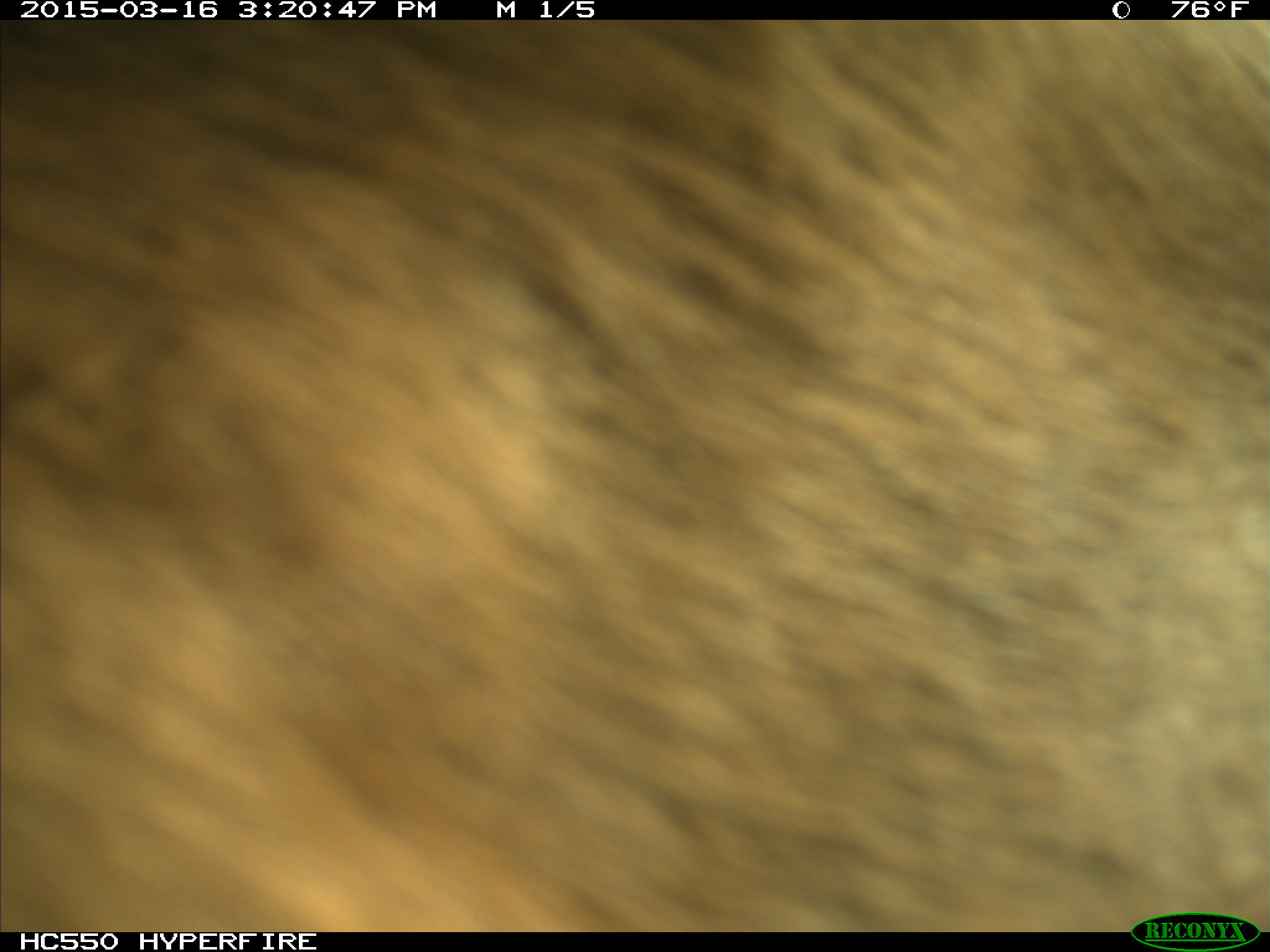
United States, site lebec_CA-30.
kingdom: Animalia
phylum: Chordata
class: Mammalia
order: Artiodactyla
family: Bovidae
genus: Bos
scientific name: Bos taurus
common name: domestic cow